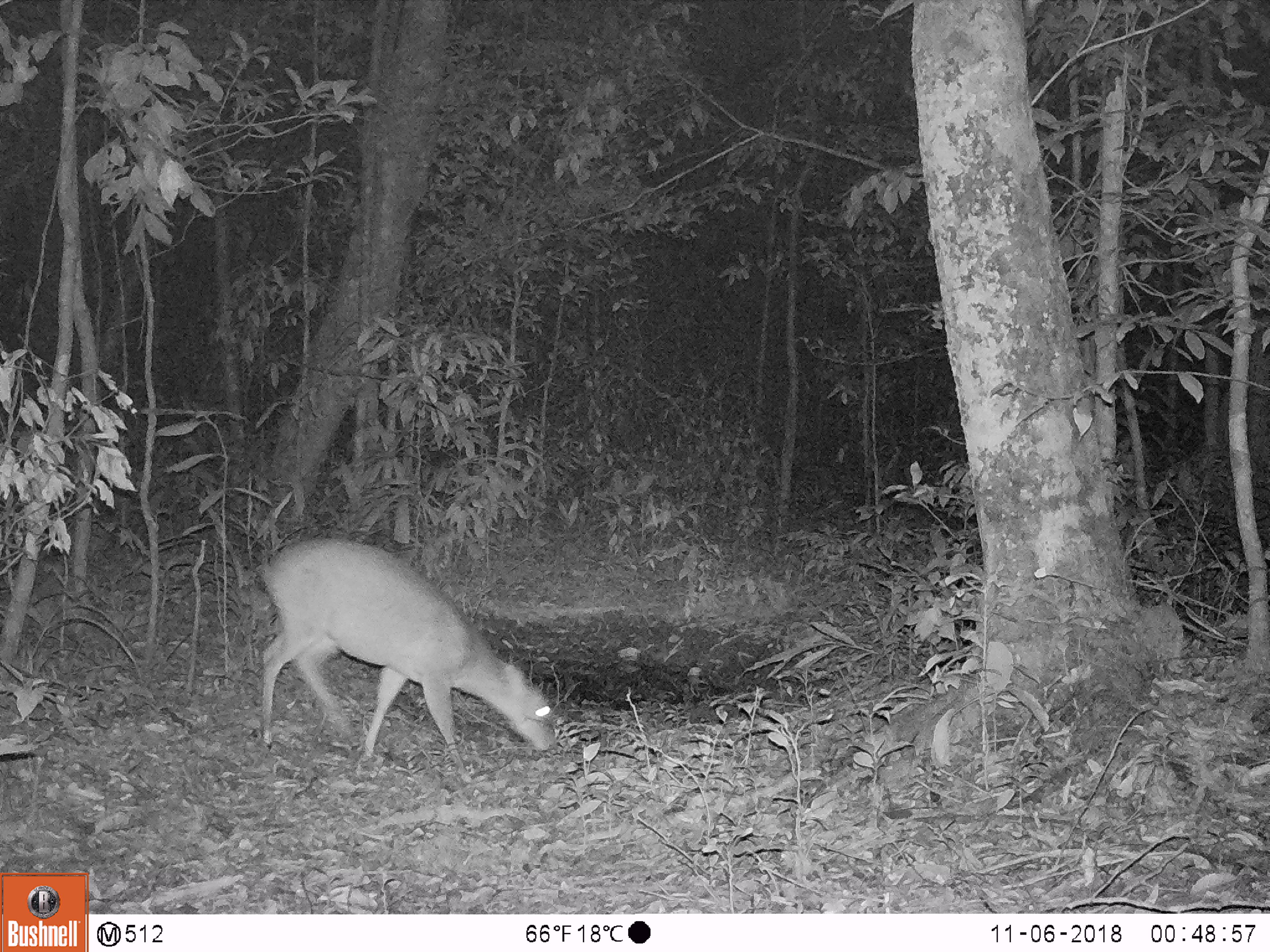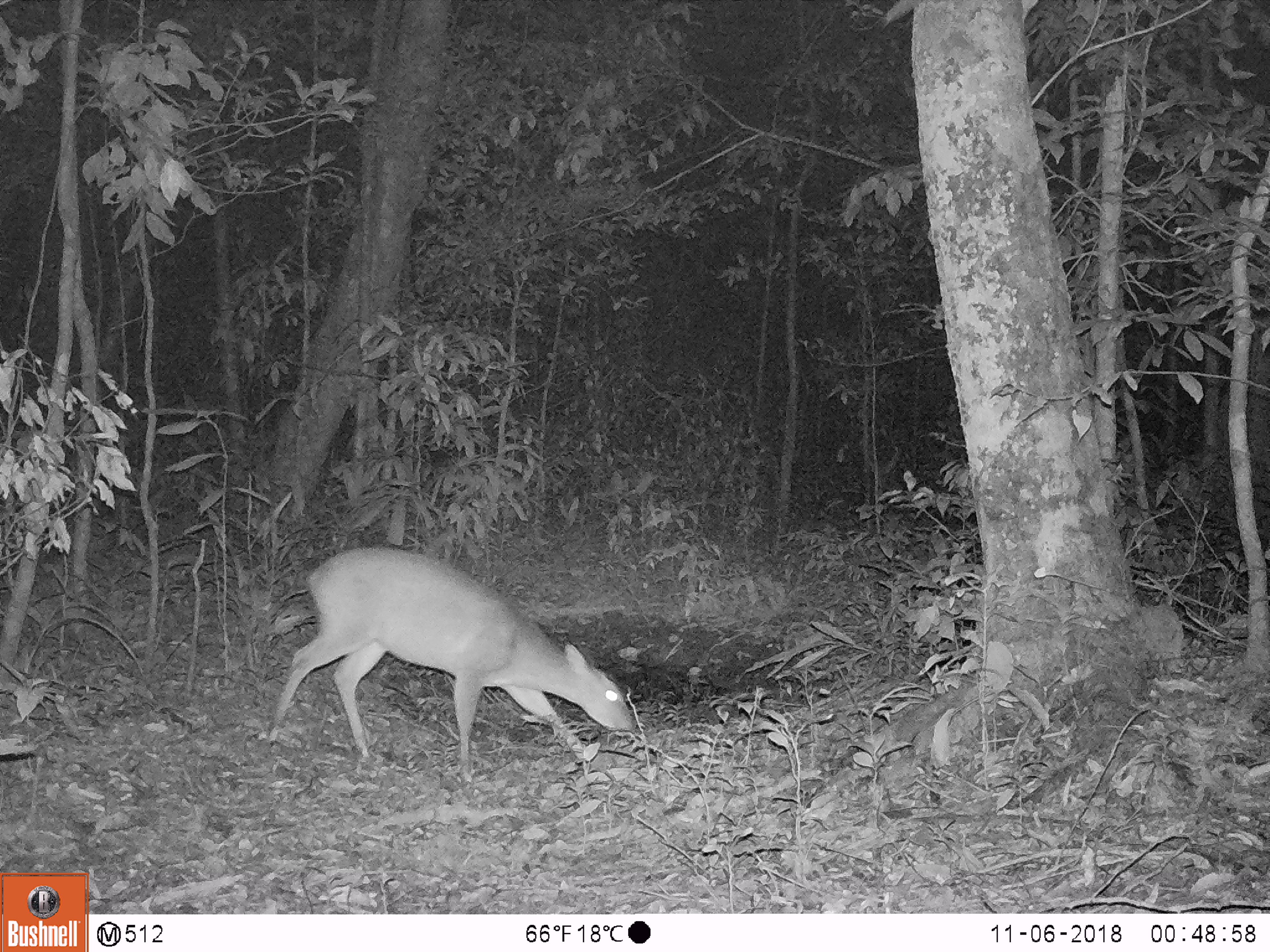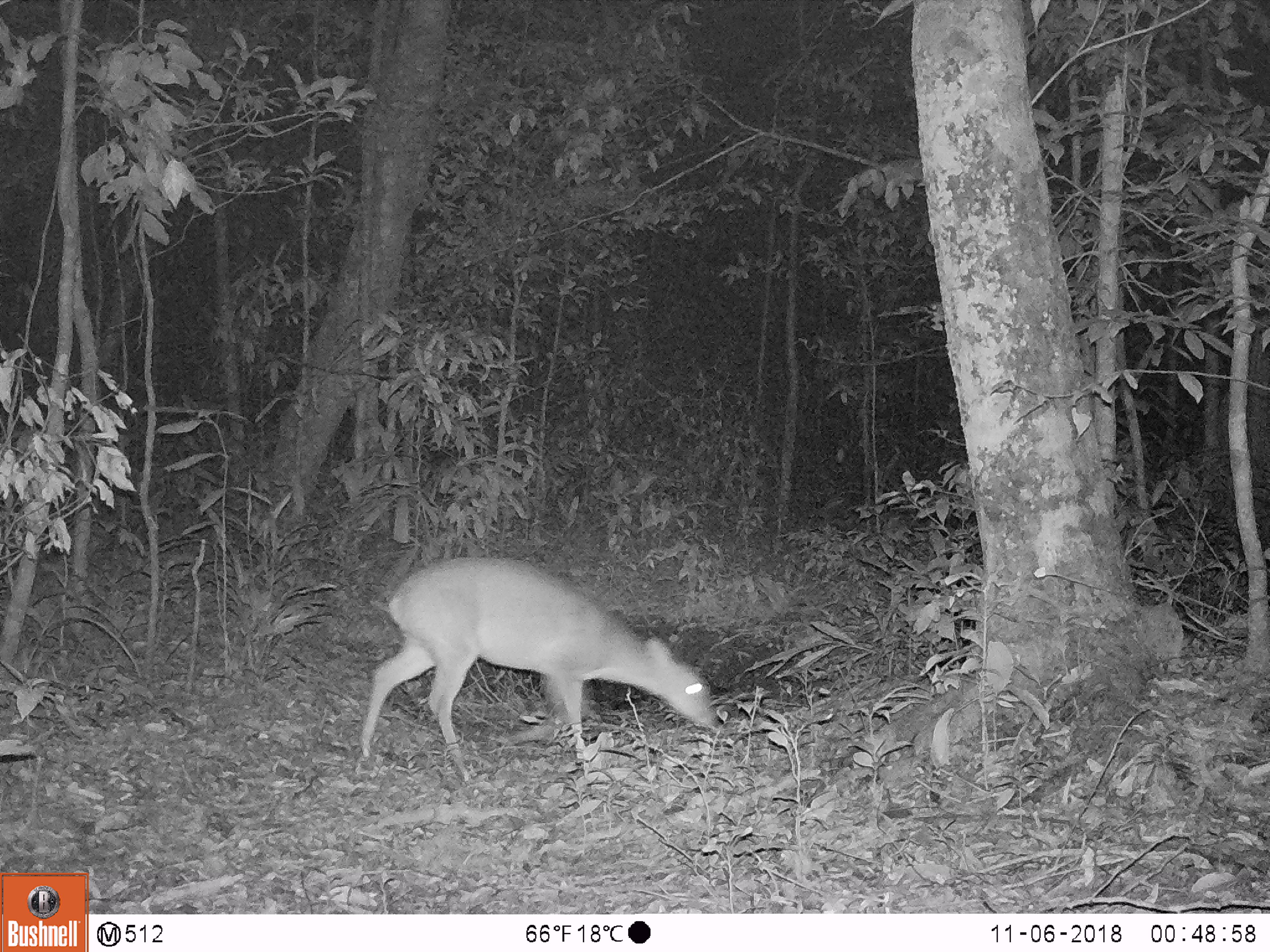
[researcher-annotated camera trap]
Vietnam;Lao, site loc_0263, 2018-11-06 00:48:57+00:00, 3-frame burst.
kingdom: Animalia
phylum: Chordata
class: Mammalia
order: Artiodactyla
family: Cervidae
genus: Muntiacus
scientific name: Muntiacus vuquangensis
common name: large-antlered muntjac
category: large antlered muntjac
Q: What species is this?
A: Large antlered muntjac (large-antlered muntjac) (Muntiacus vuquangensis).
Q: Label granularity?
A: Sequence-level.